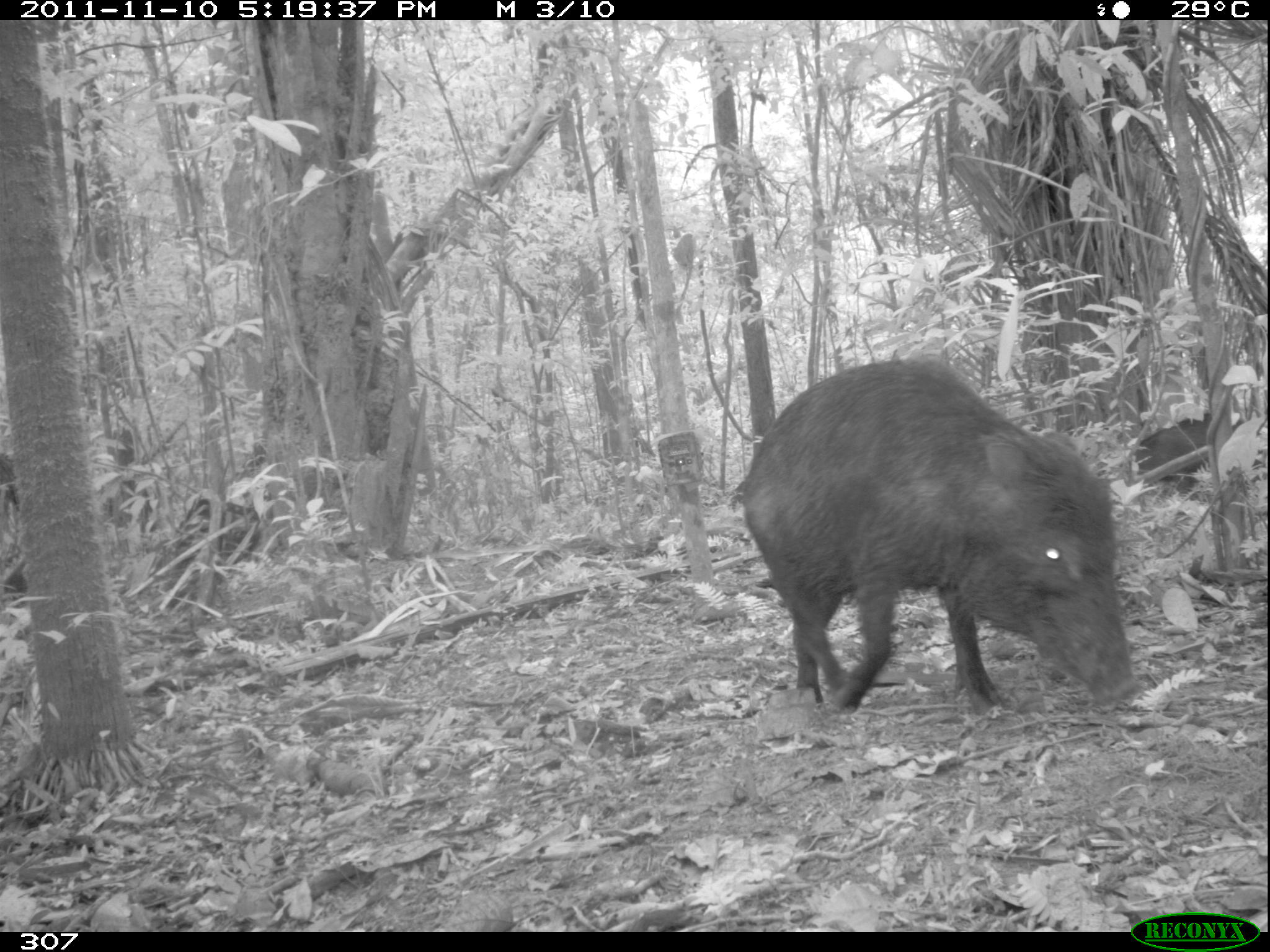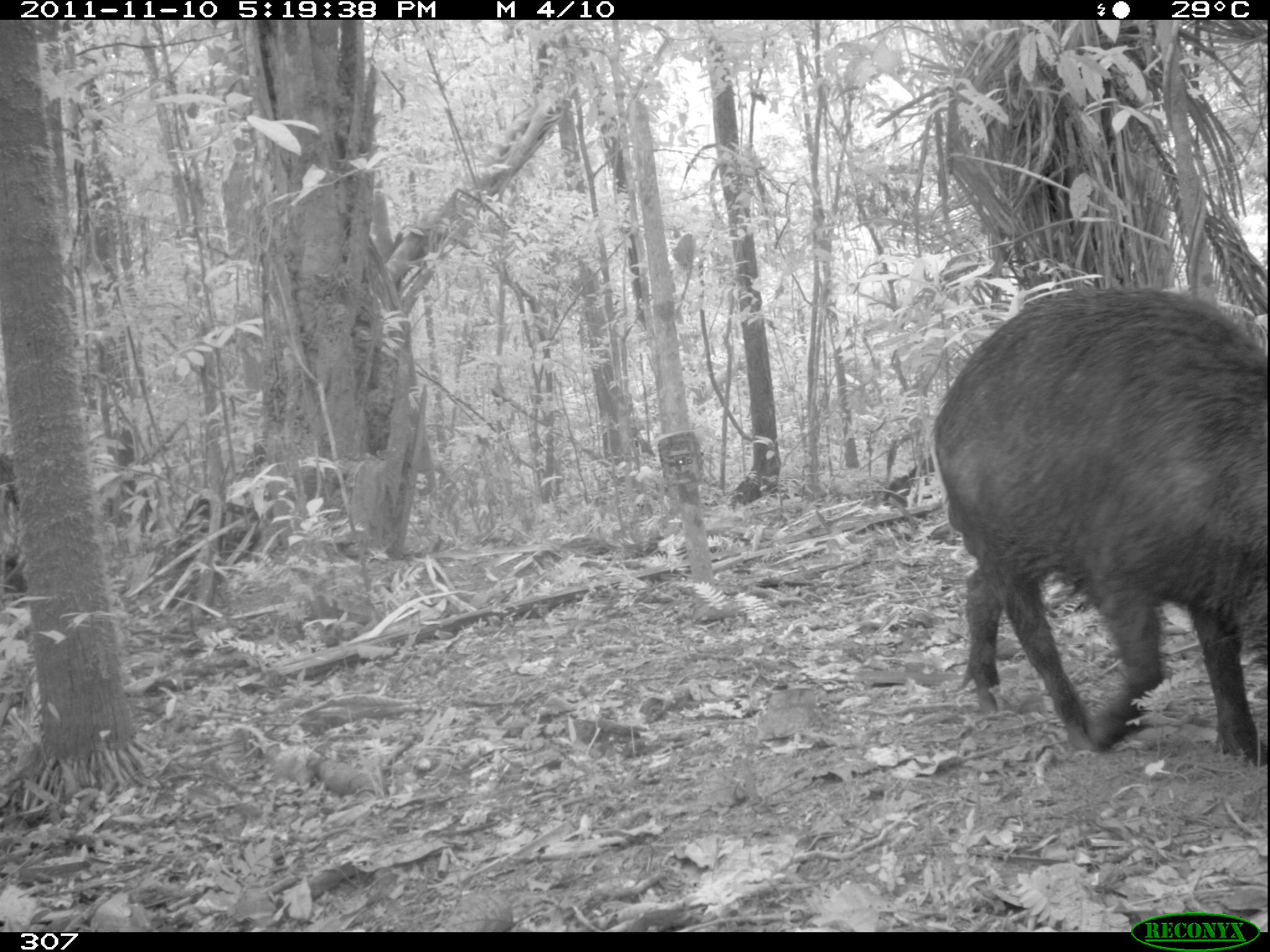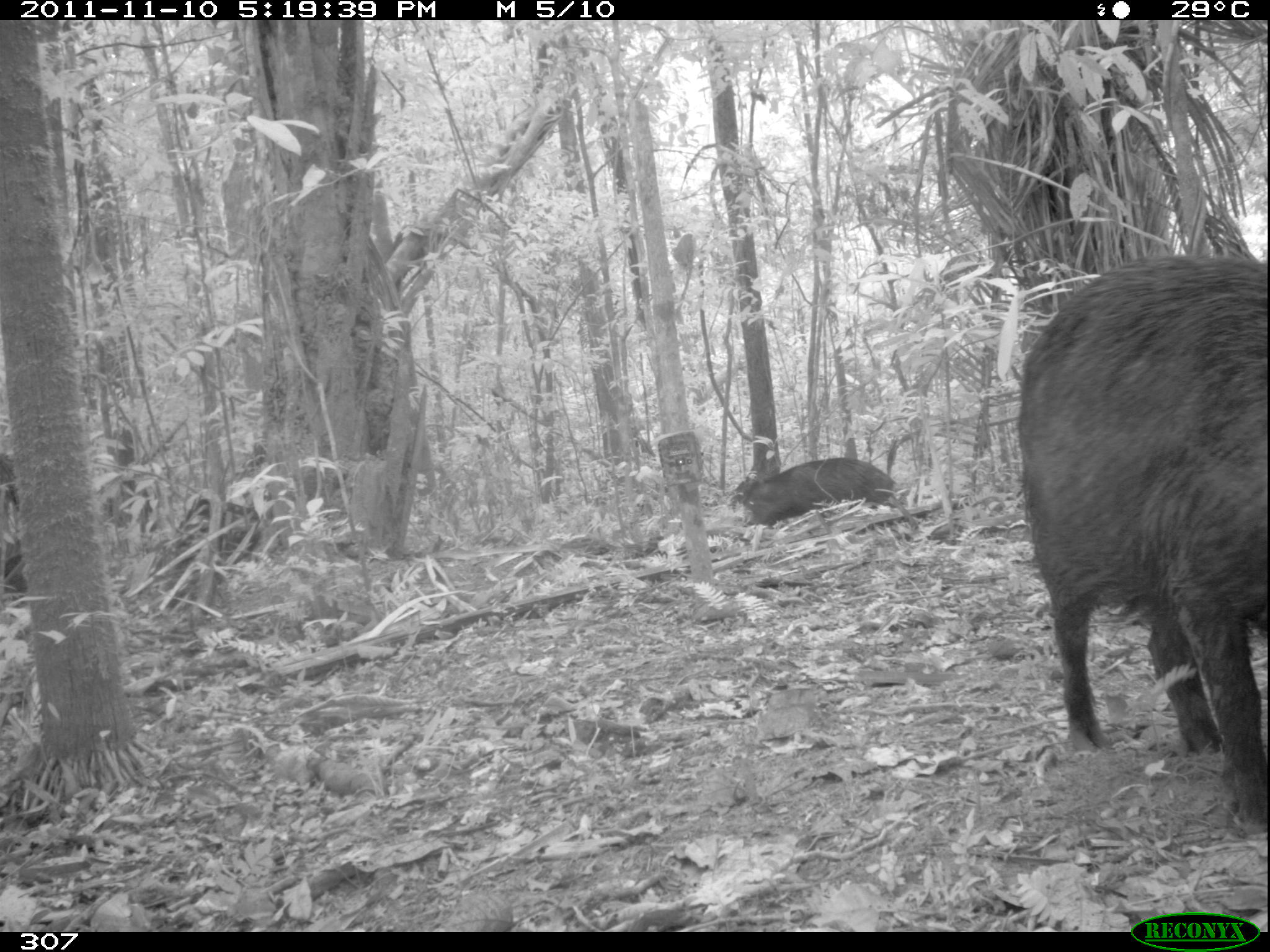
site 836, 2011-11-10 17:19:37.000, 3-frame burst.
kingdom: Animalia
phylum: Chordata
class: Mammalia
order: Artiodactyla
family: Tayassuidae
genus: Tayassu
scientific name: Tayassu pecari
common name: white-lipped peccary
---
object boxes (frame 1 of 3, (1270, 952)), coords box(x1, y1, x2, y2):
tayassu pecari: box(729, 353, 1145, 715); box(1118, 412, 1243, 508)